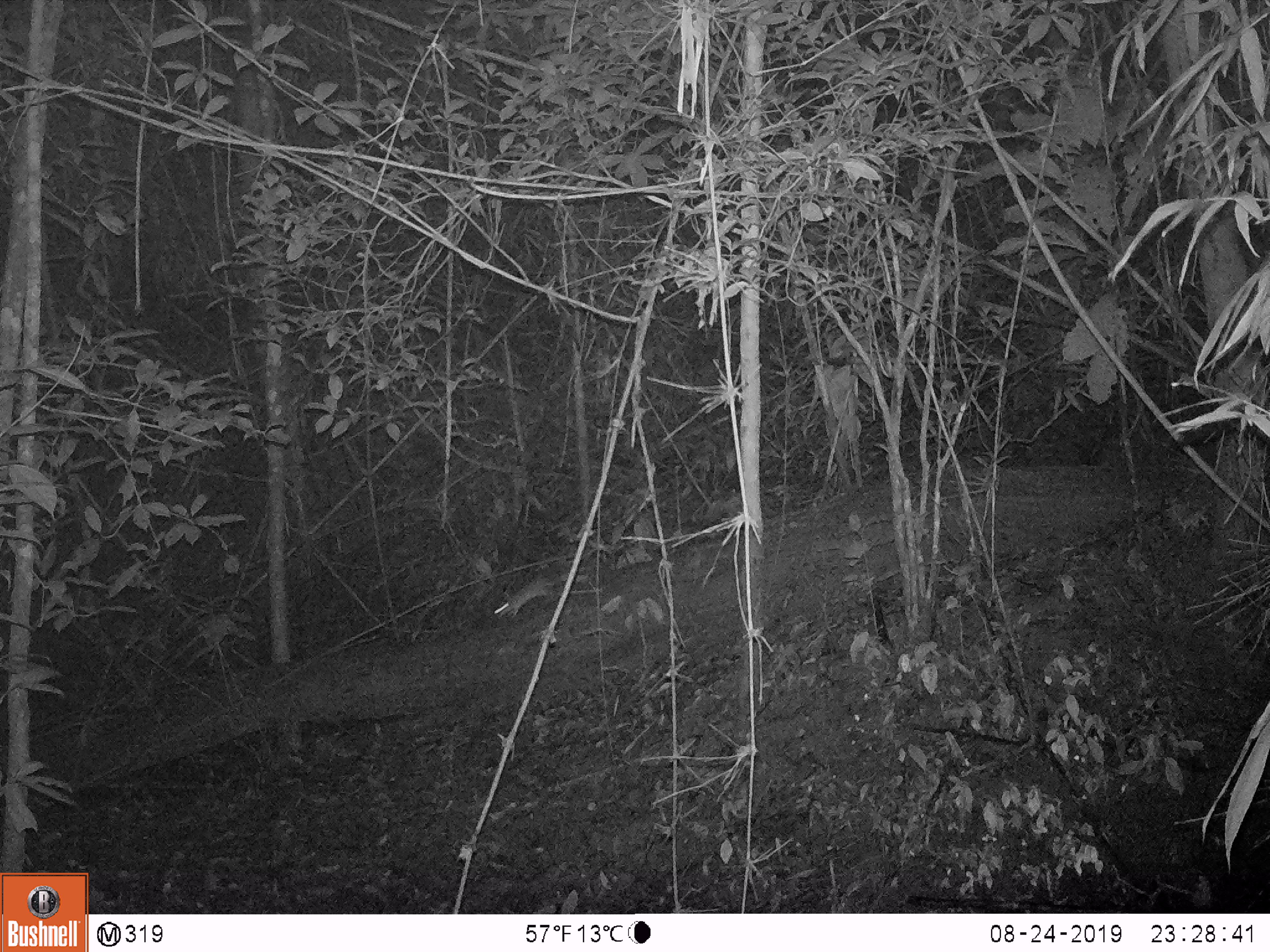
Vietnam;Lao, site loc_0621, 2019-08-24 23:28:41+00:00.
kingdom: Animalia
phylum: Chordata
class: Mammalia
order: Rodentia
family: Muridae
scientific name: Muridae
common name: old-world mice and rats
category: unidentified murid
Unidentified murid (old-world mice and rats) (Muridae). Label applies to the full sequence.